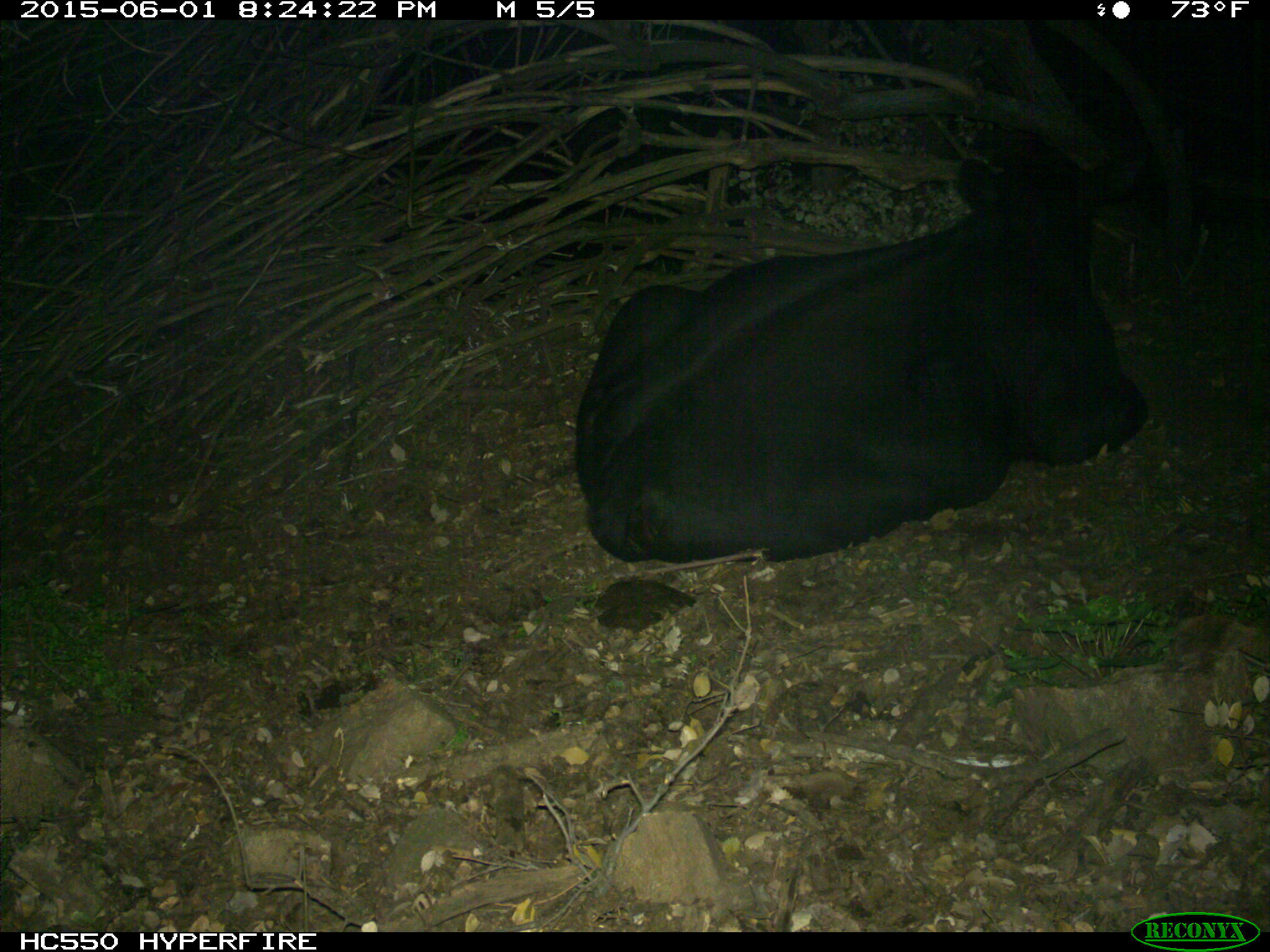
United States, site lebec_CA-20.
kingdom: Animalia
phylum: Chordata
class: Mammalia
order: Artiodactyla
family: Bovidae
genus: Bos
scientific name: Bos taurus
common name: domestic cow